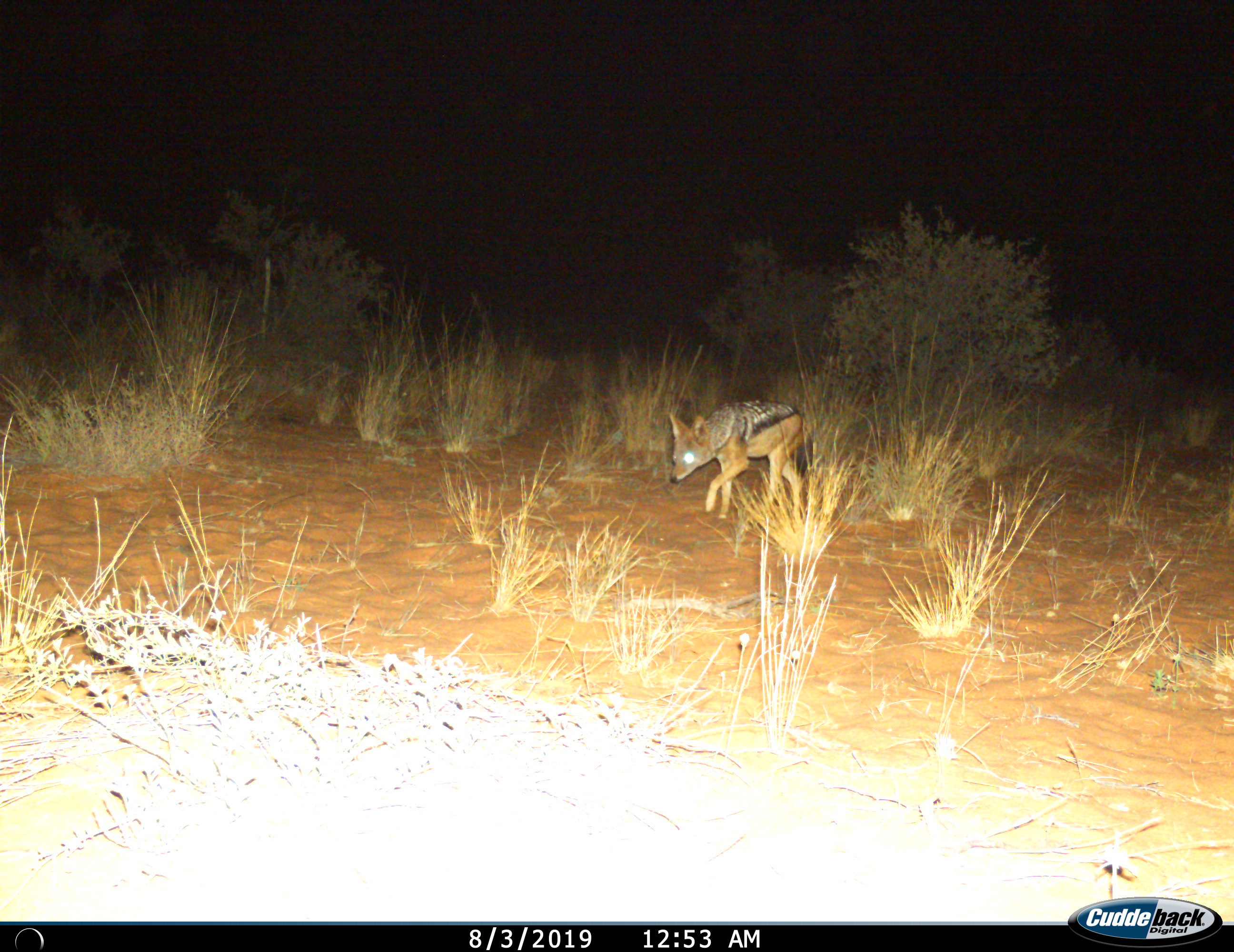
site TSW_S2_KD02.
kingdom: Animalia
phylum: Chordata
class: Mammalia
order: Carnivora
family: Canidae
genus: Lupulella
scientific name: Lupulella mesomelas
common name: black-backed jackal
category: jackalblackbacked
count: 1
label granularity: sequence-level